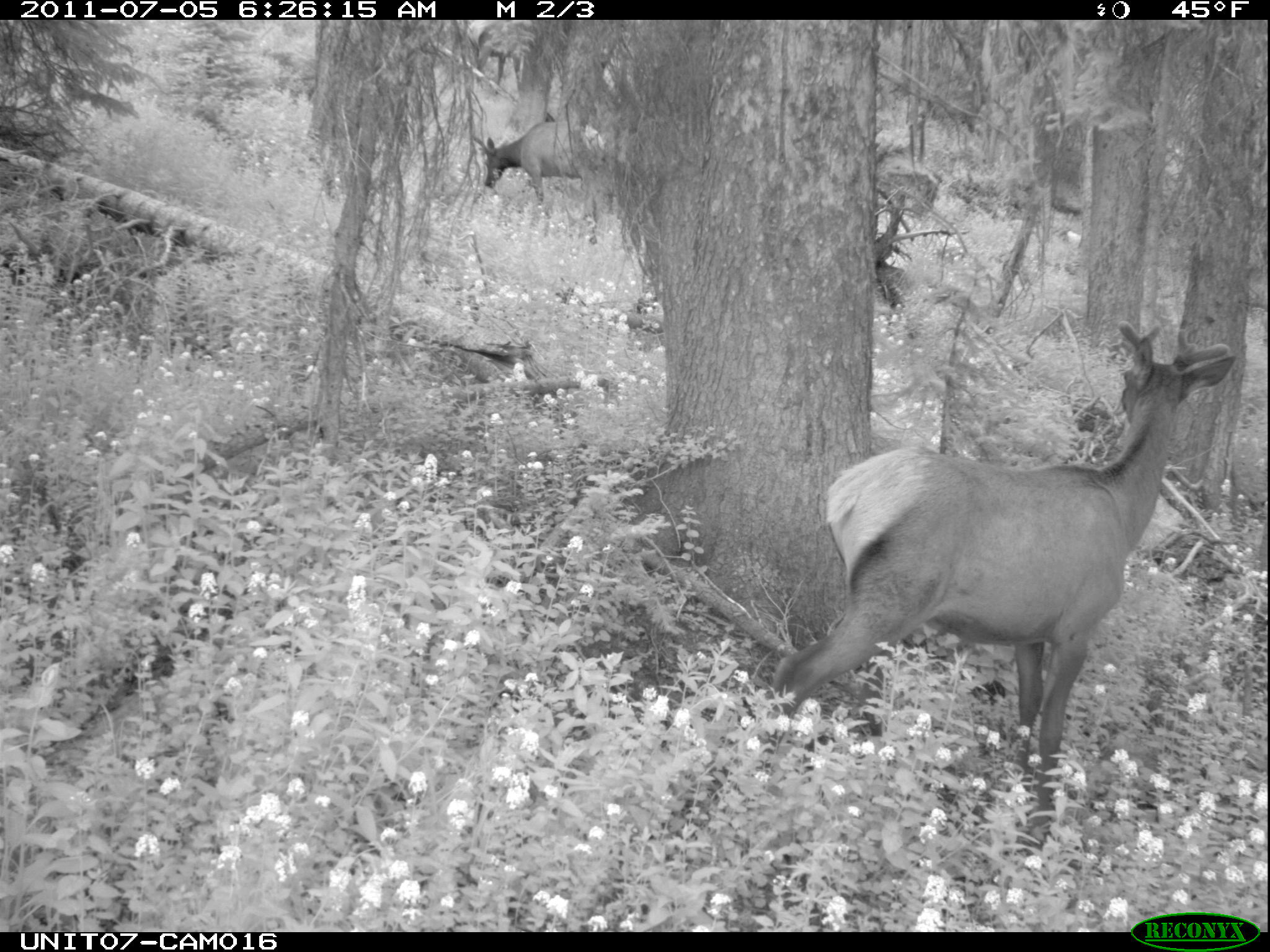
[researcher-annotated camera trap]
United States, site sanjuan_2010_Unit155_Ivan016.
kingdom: Animalia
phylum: Chordata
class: Mammalia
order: Artiodactyla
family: Cervidae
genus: Cervus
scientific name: Cervus elaphus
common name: red deer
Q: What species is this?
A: Cervus elaphus (red deer).